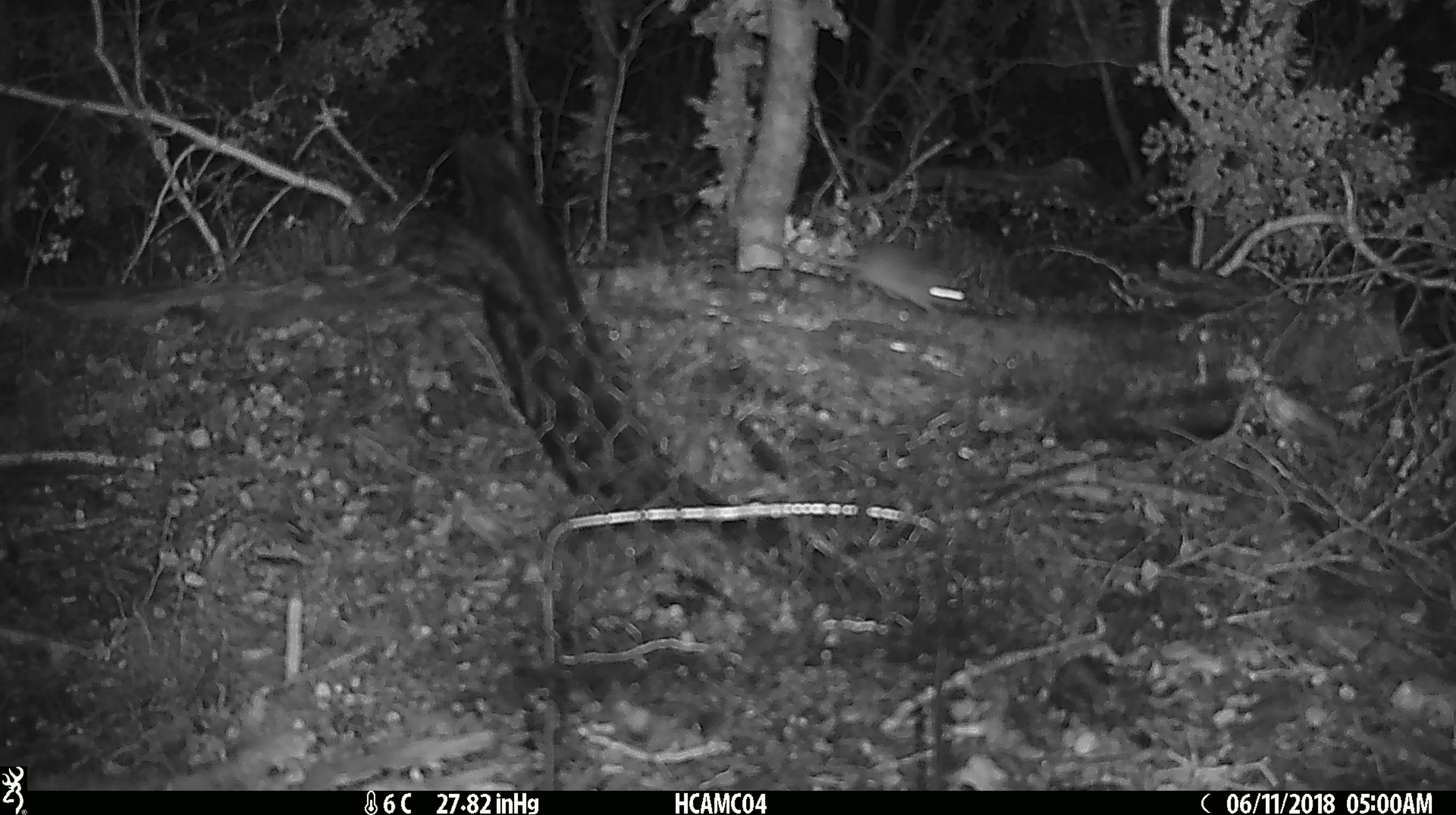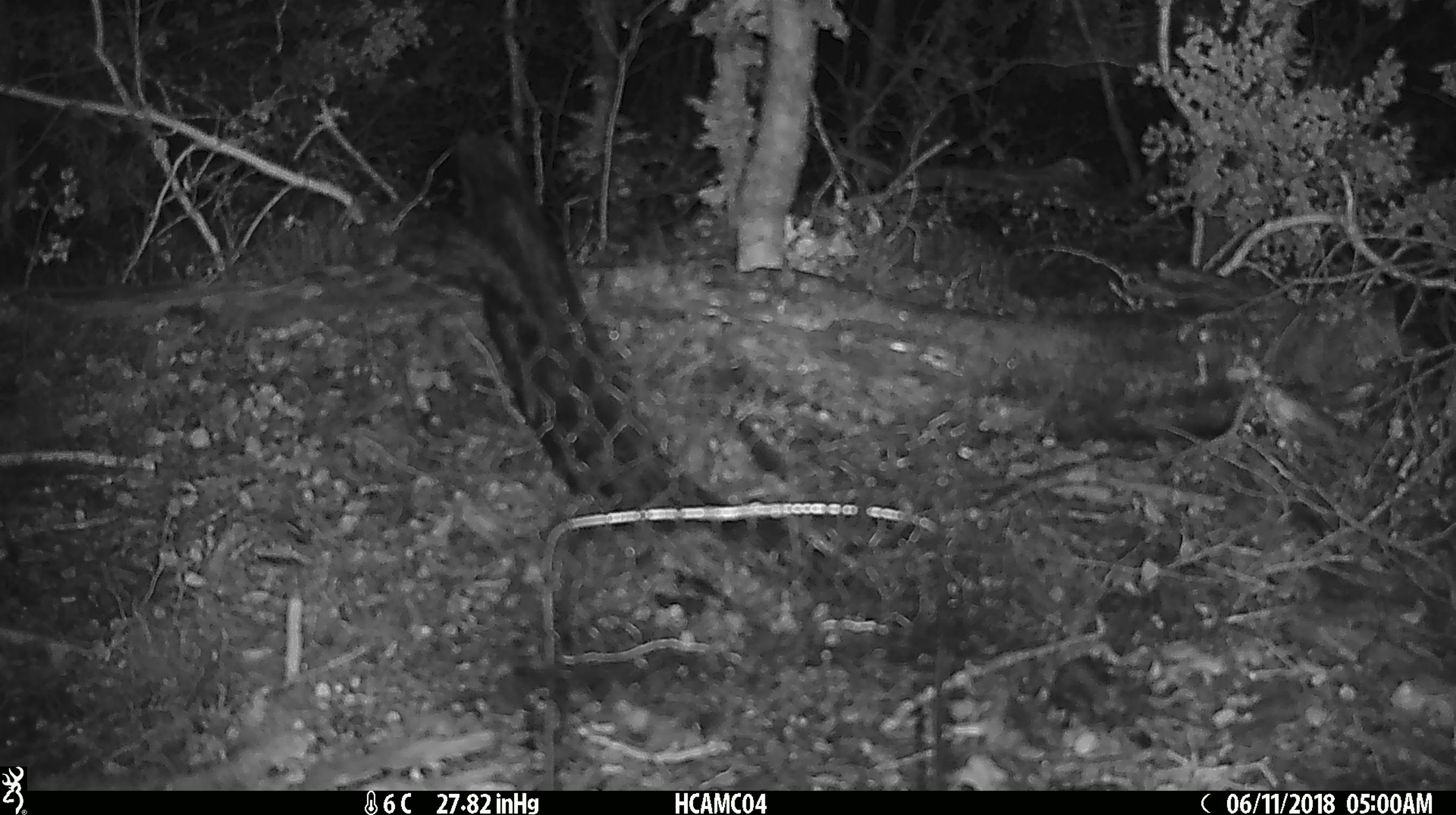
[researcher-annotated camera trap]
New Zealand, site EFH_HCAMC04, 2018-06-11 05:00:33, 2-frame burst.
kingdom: Animalia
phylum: Chordata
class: Mammalia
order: Rodentia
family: Muridae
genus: Mus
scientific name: Mus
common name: mouse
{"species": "mouse (Mus)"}